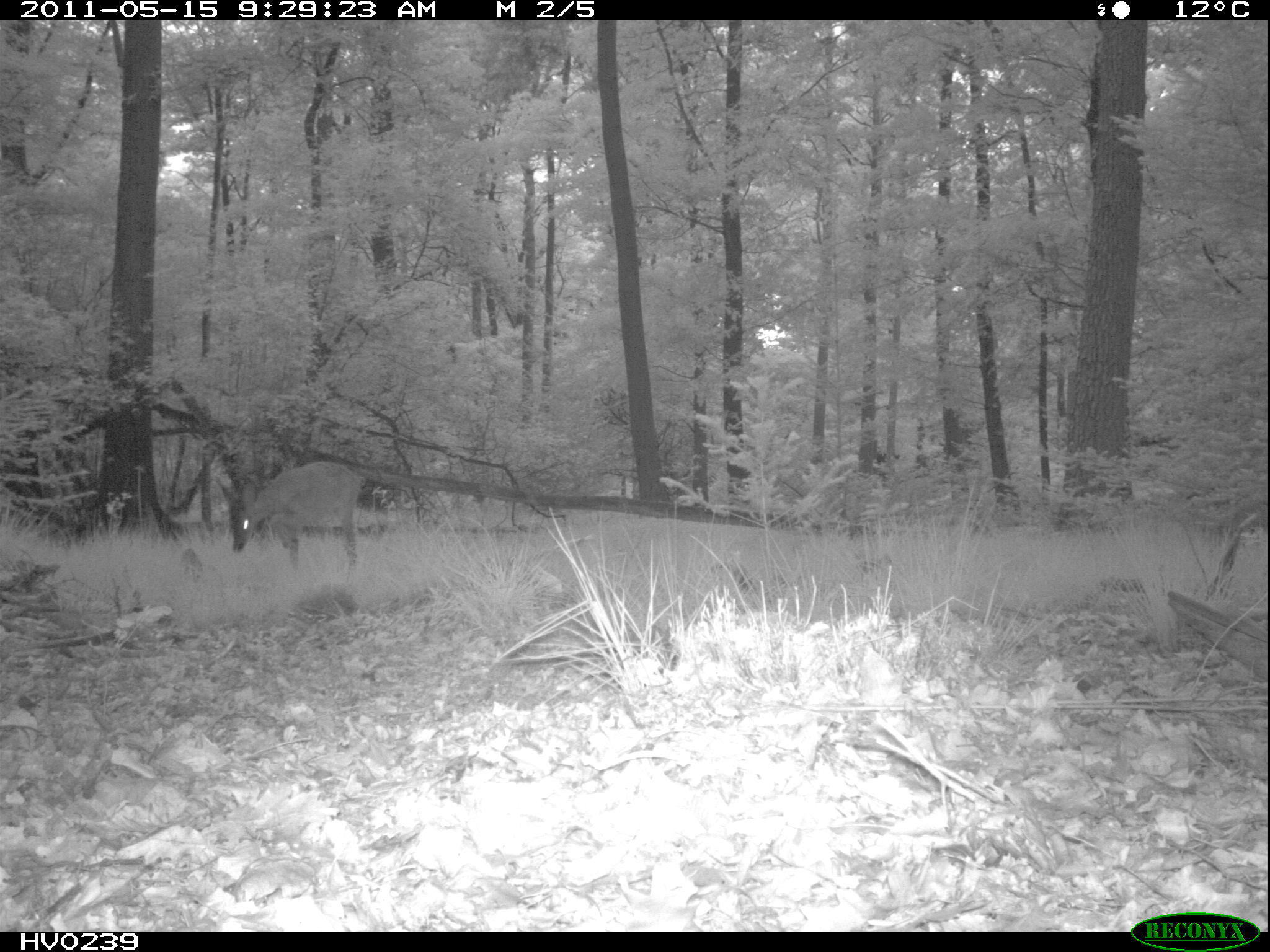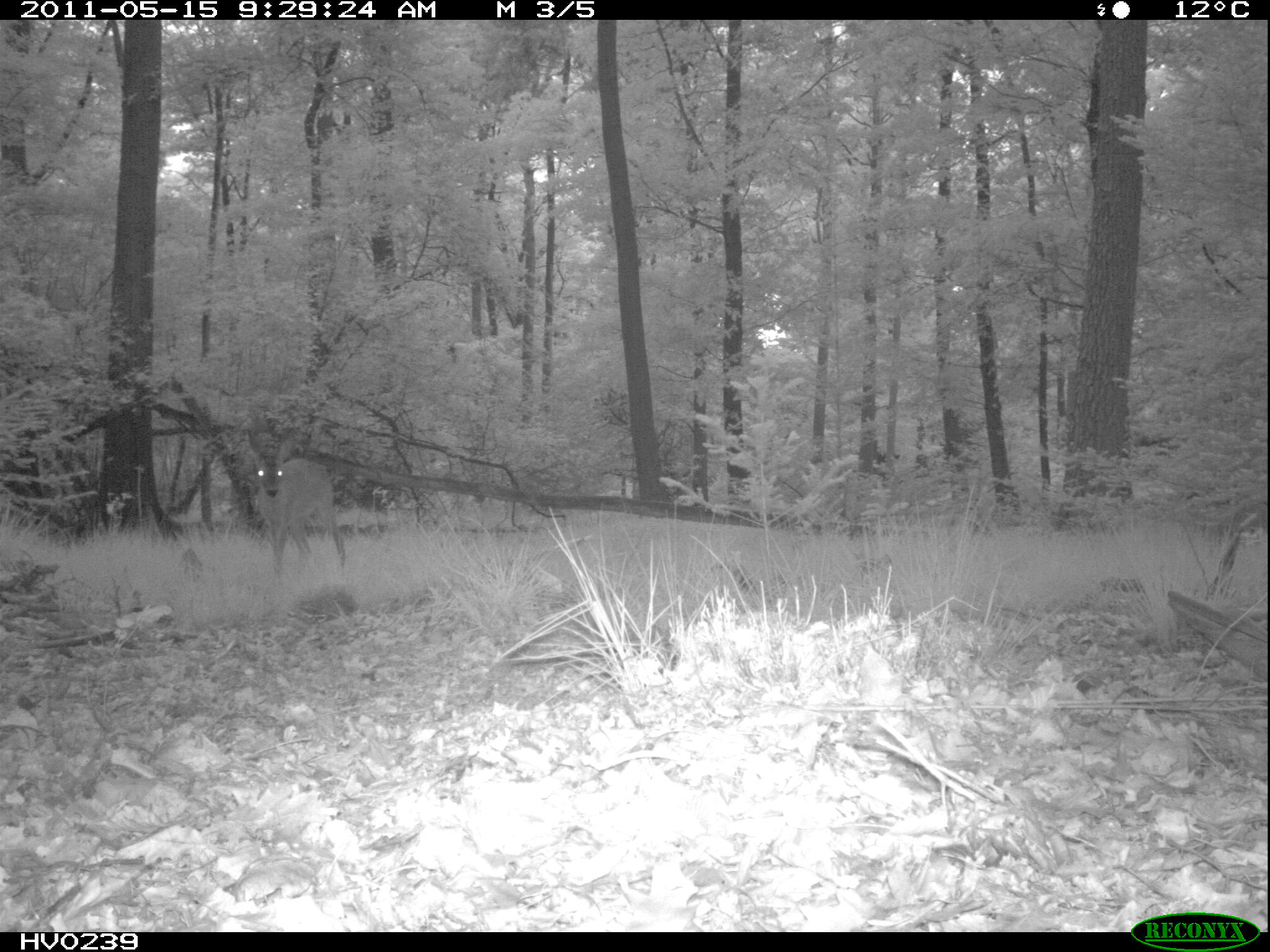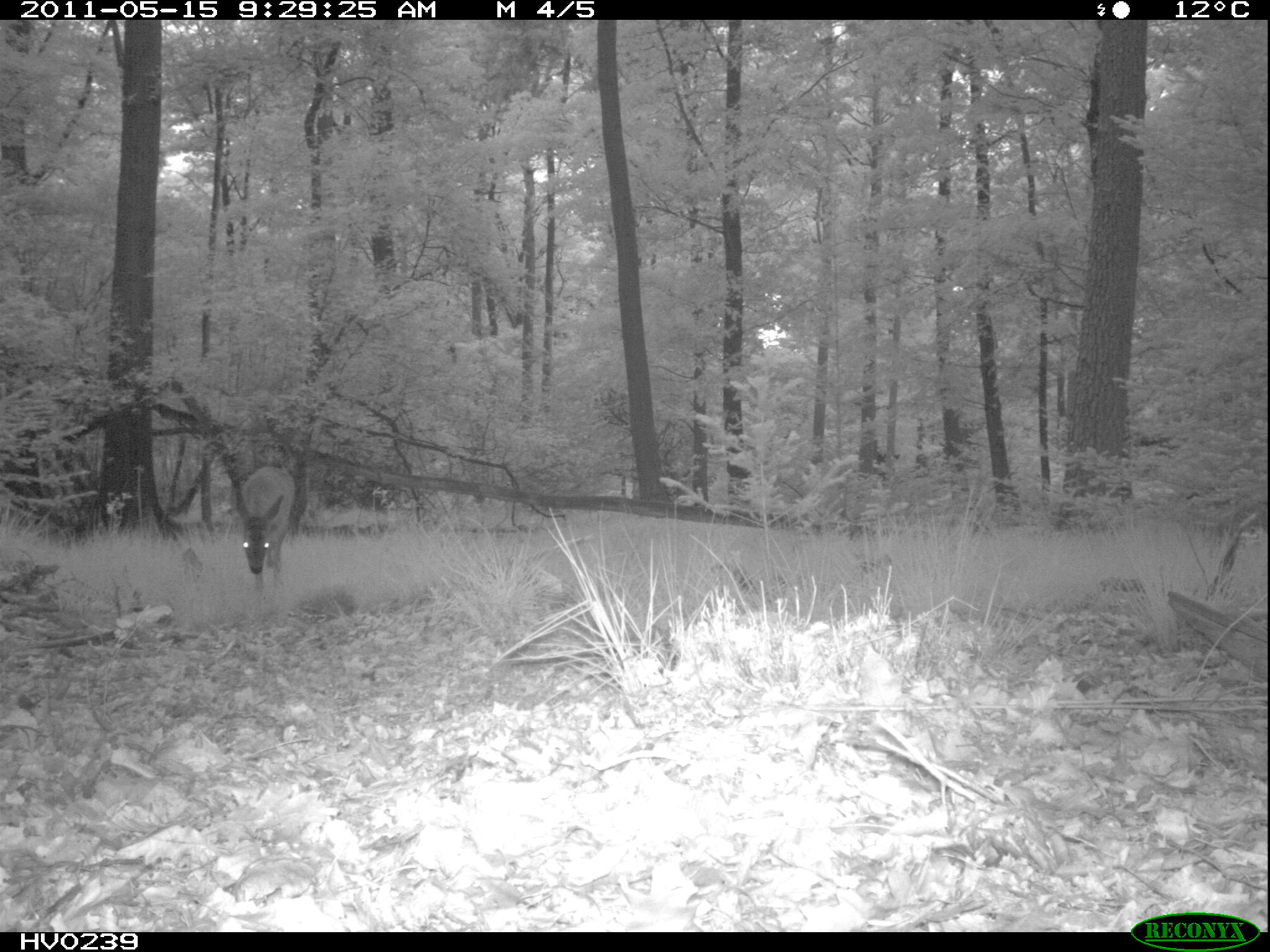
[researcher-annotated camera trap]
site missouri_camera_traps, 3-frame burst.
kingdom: Animalia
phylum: Chordata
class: Mammalia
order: Artiodactyla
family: Cervidae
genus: Capreolus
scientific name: Capreolus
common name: roe deer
Roe deer (Capreolus). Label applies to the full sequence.